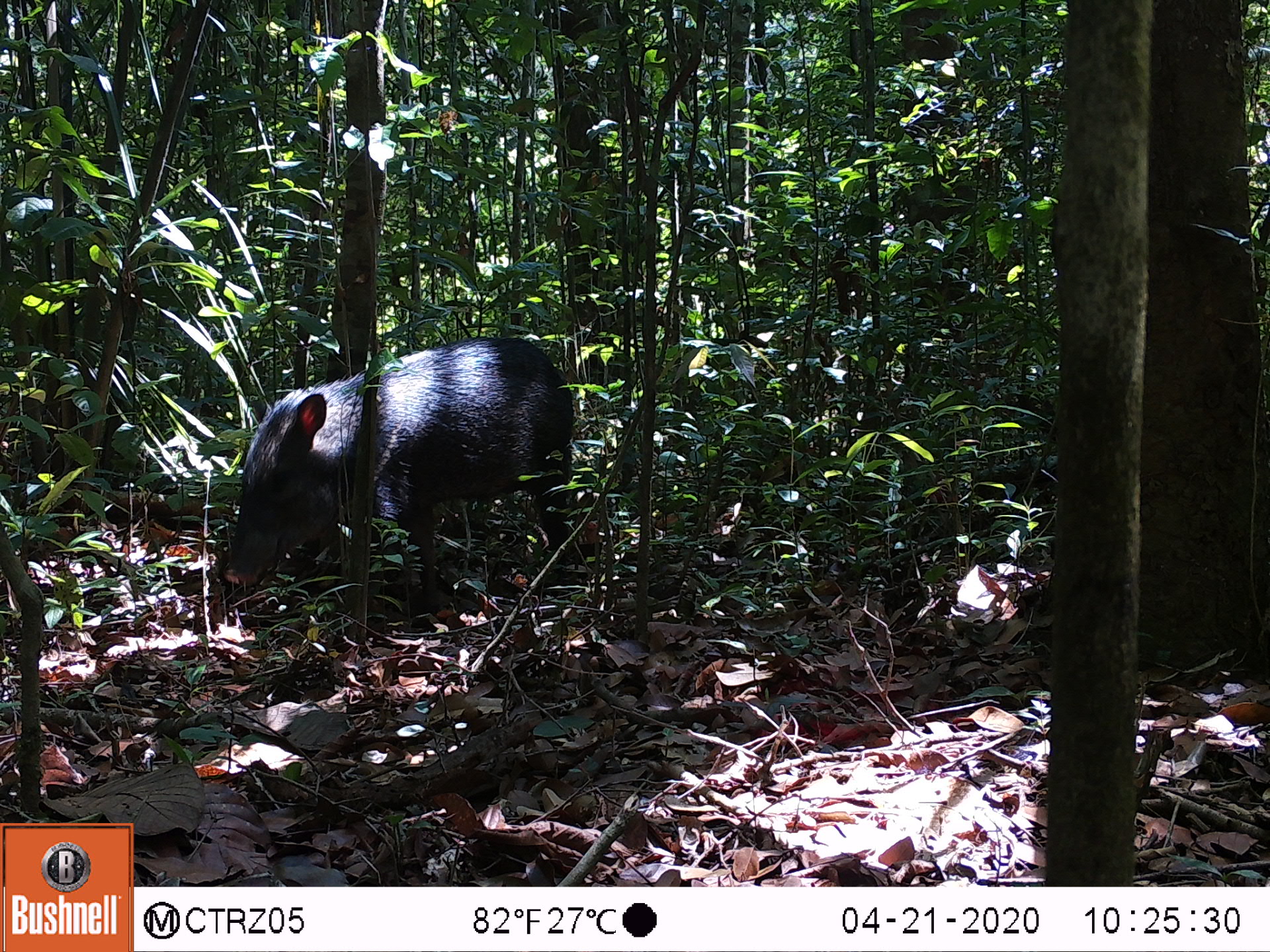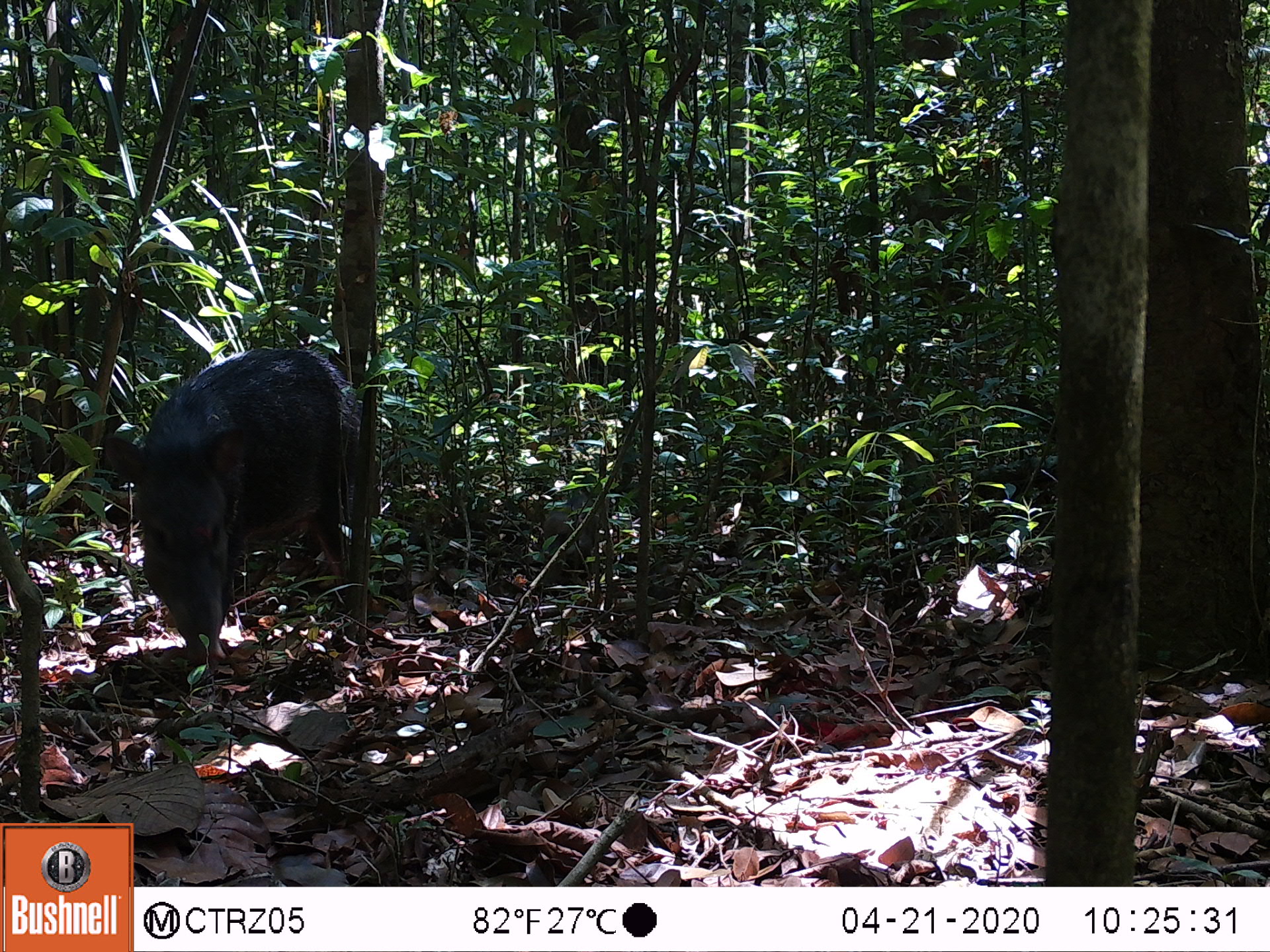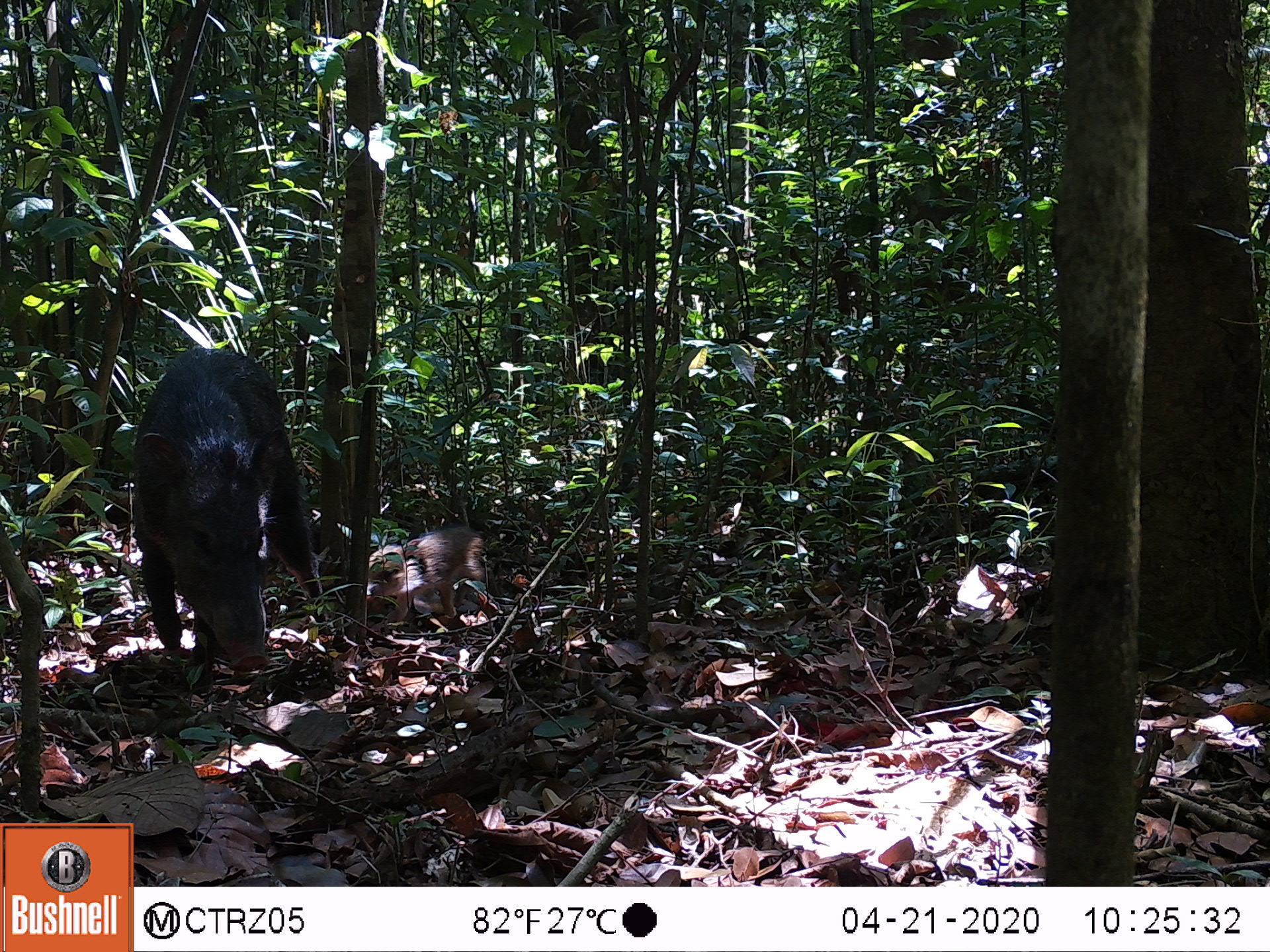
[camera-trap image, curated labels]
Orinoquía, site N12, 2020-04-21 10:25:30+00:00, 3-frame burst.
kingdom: Animalia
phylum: Chordata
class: Mammalia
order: Artiodactyla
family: Tayassuidae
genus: Pecari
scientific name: Pecari tajacu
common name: collared peccary